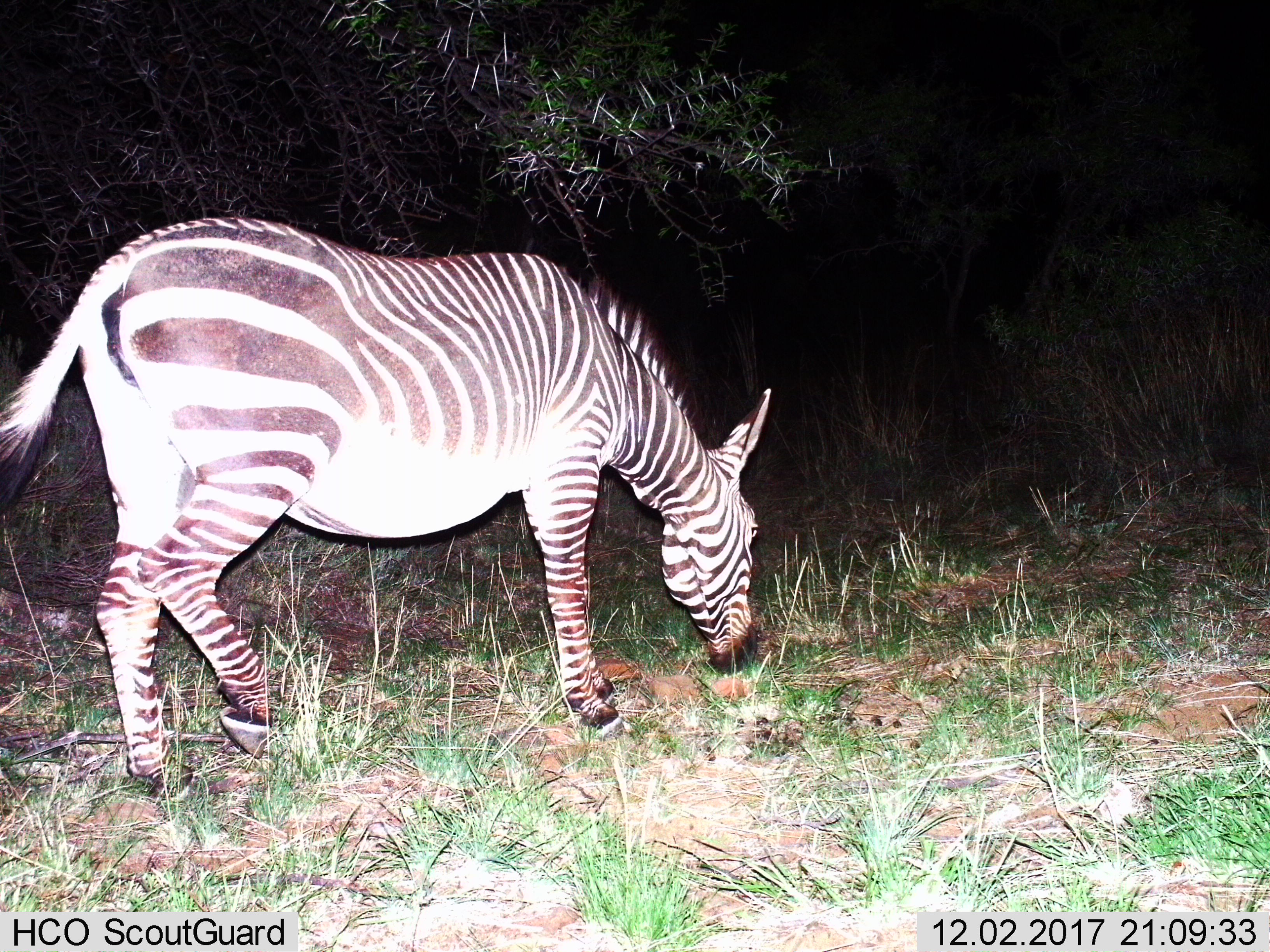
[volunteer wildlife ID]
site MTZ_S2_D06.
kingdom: Animalia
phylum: Chordata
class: Mammalia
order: Perissodactyla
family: Equidae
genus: Equus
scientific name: Equus zebra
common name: mountain zebra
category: zebramountain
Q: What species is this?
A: Zebramountain (mountain zebra) (Equus zebra).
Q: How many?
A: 1.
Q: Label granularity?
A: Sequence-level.